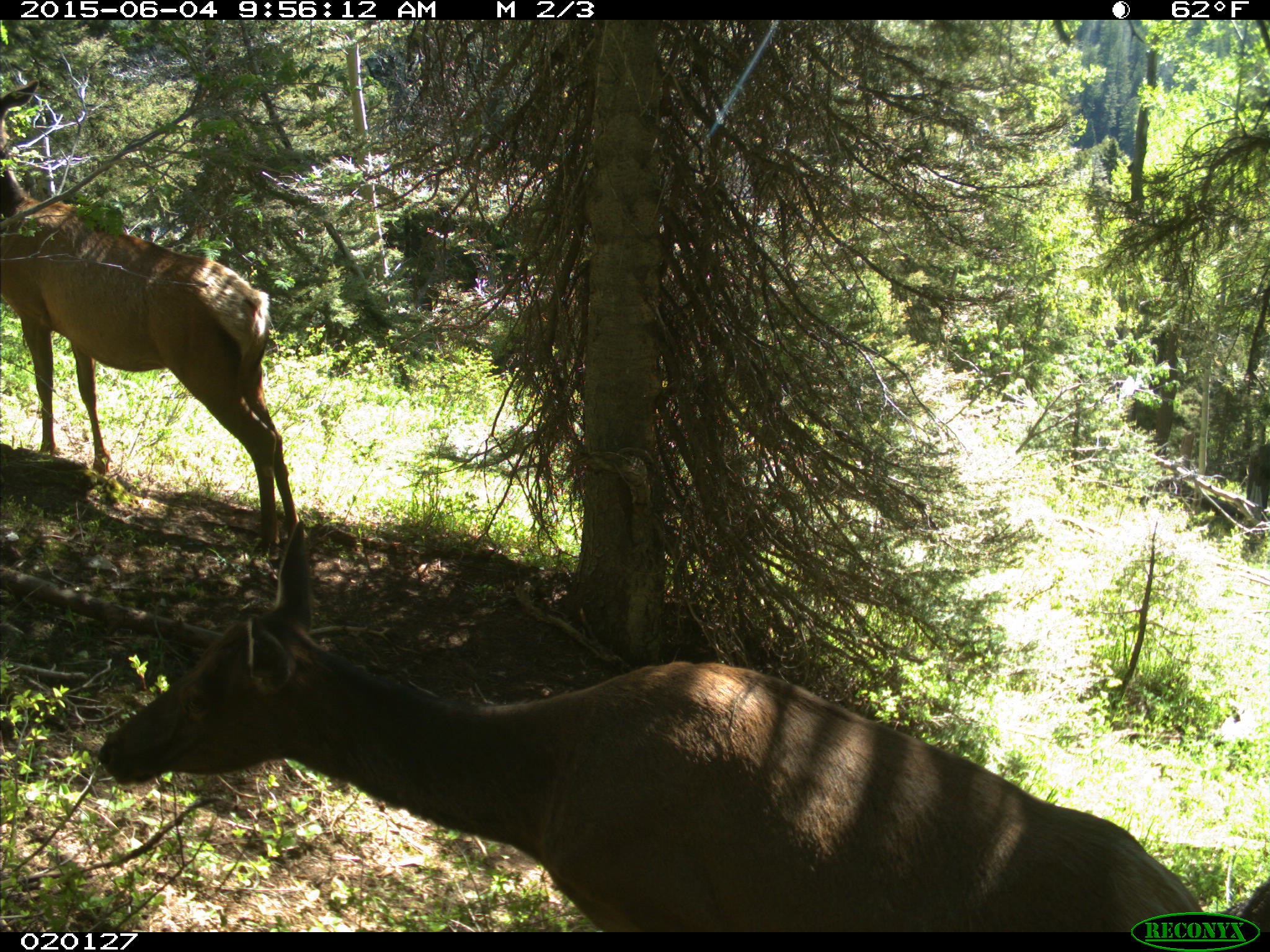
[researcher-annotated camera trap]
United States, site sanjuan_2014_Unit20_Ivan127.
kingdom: Animalia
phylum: Chordata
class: Mammalia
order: Artiodactyla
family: Cervidae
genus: Cervus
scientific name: Cervus elaphus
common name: red deer